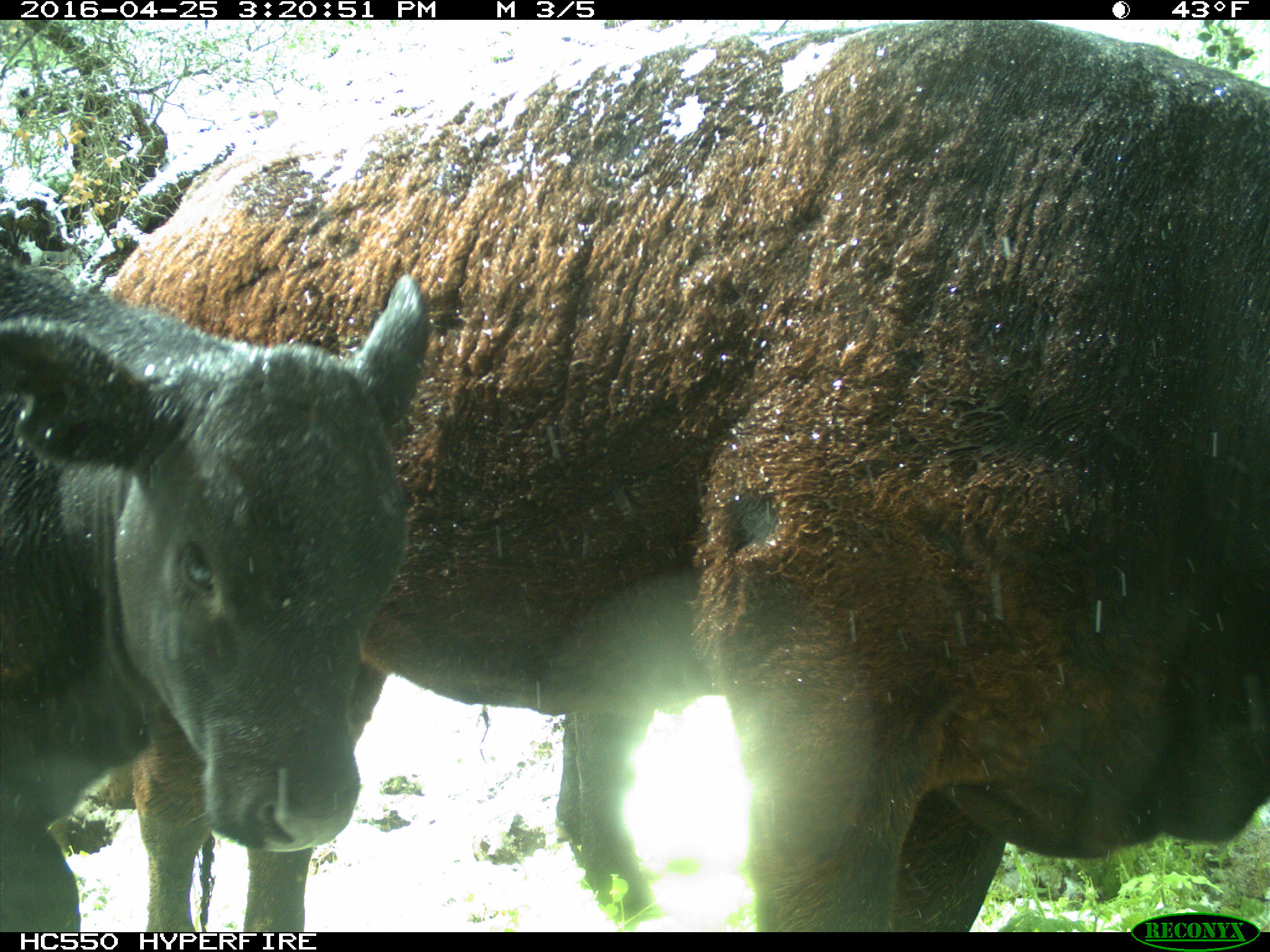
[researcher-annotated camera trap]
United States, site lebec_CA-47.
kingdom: Animalia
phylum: Chordata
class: Mammalia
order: Artiodactyla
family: Bovidae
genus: Bos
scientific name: Bos taurus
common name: domestic cow